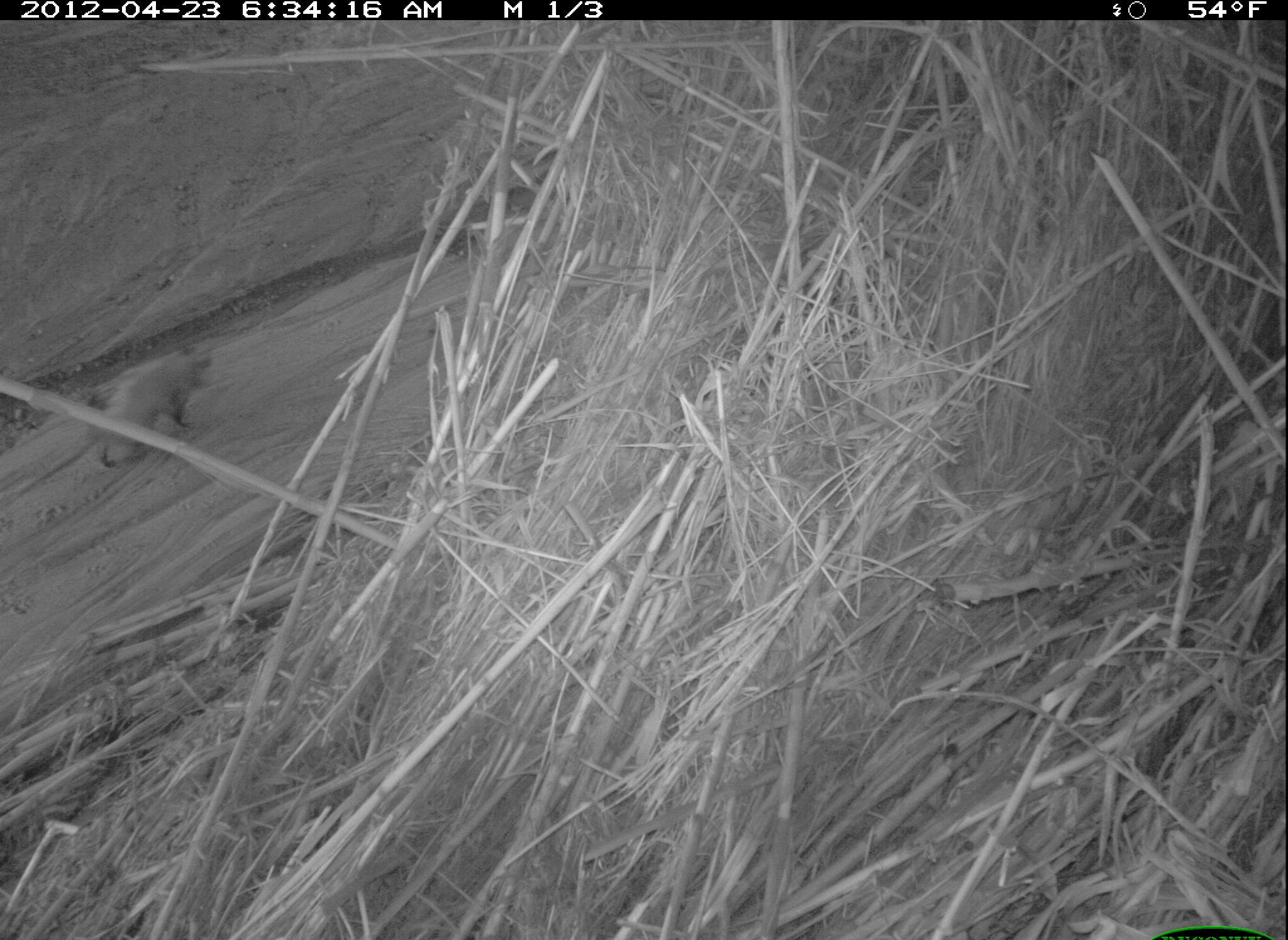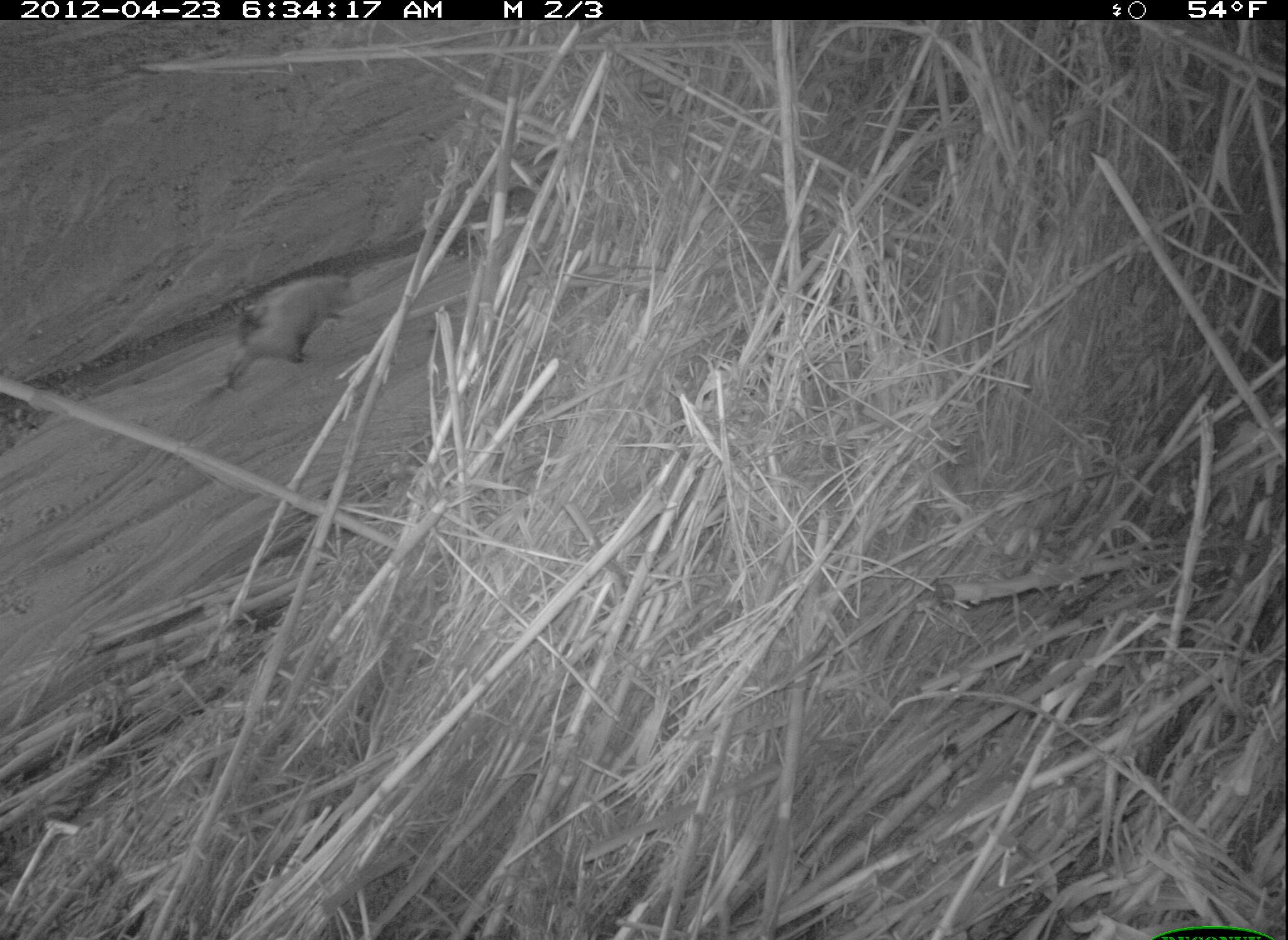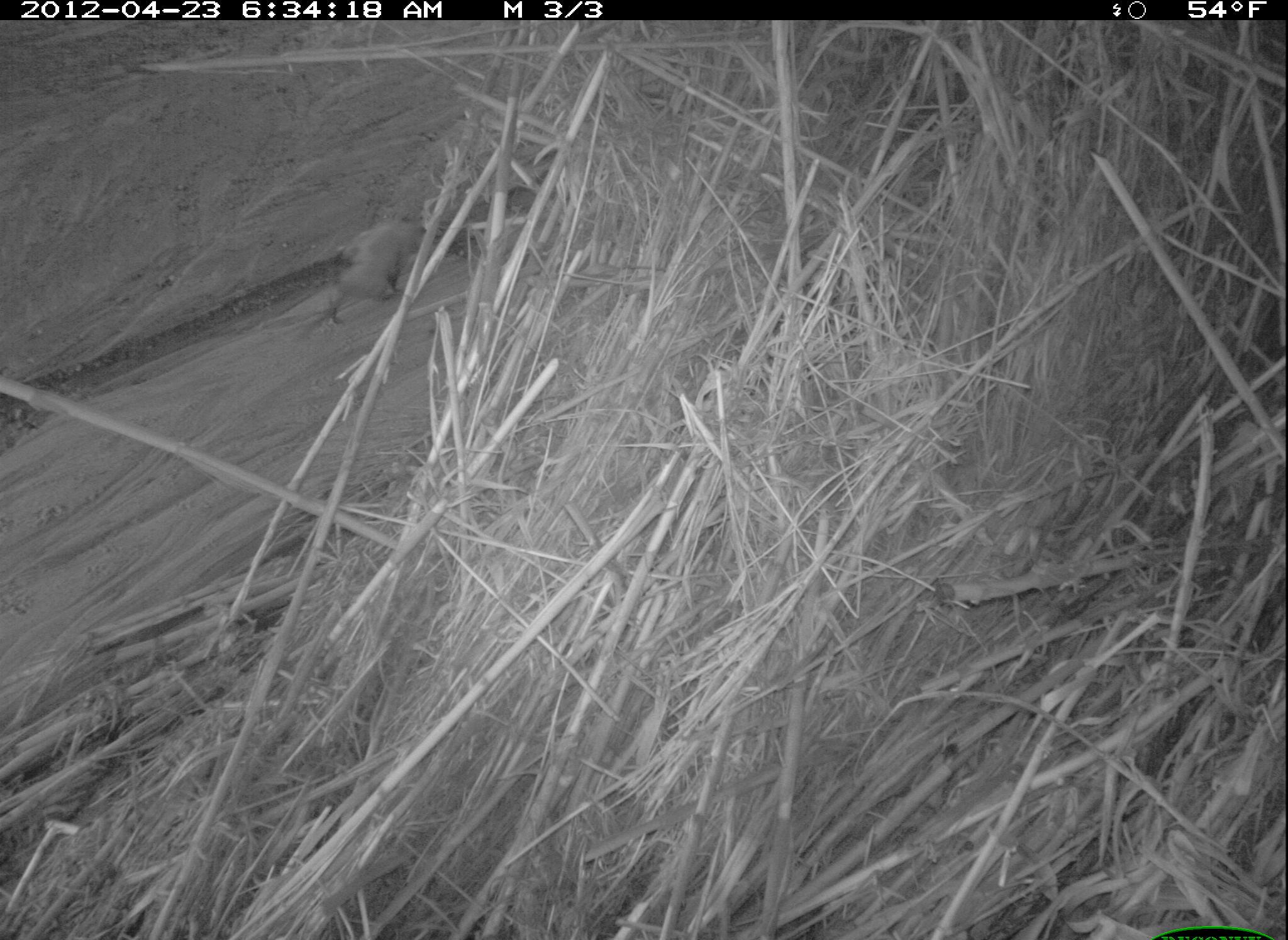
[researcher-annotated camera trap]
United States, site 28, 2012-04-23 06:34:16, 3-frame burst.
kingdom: Animalia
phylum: Chordata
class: Mammalia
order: Didelphimorphia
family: Didelphidae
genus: Didelphis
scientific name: Didelphis virginiana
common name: virginia opossum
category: opossum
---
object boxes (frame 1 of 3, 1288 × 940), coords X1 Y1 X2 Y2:
opossum: 79 338 229 485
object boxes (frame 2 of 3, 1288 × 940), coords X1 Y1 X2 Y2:
opossum: 201 266 375 401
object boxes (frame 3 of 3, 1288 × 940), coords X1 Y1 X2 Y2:
opossum: 306 211 438 337